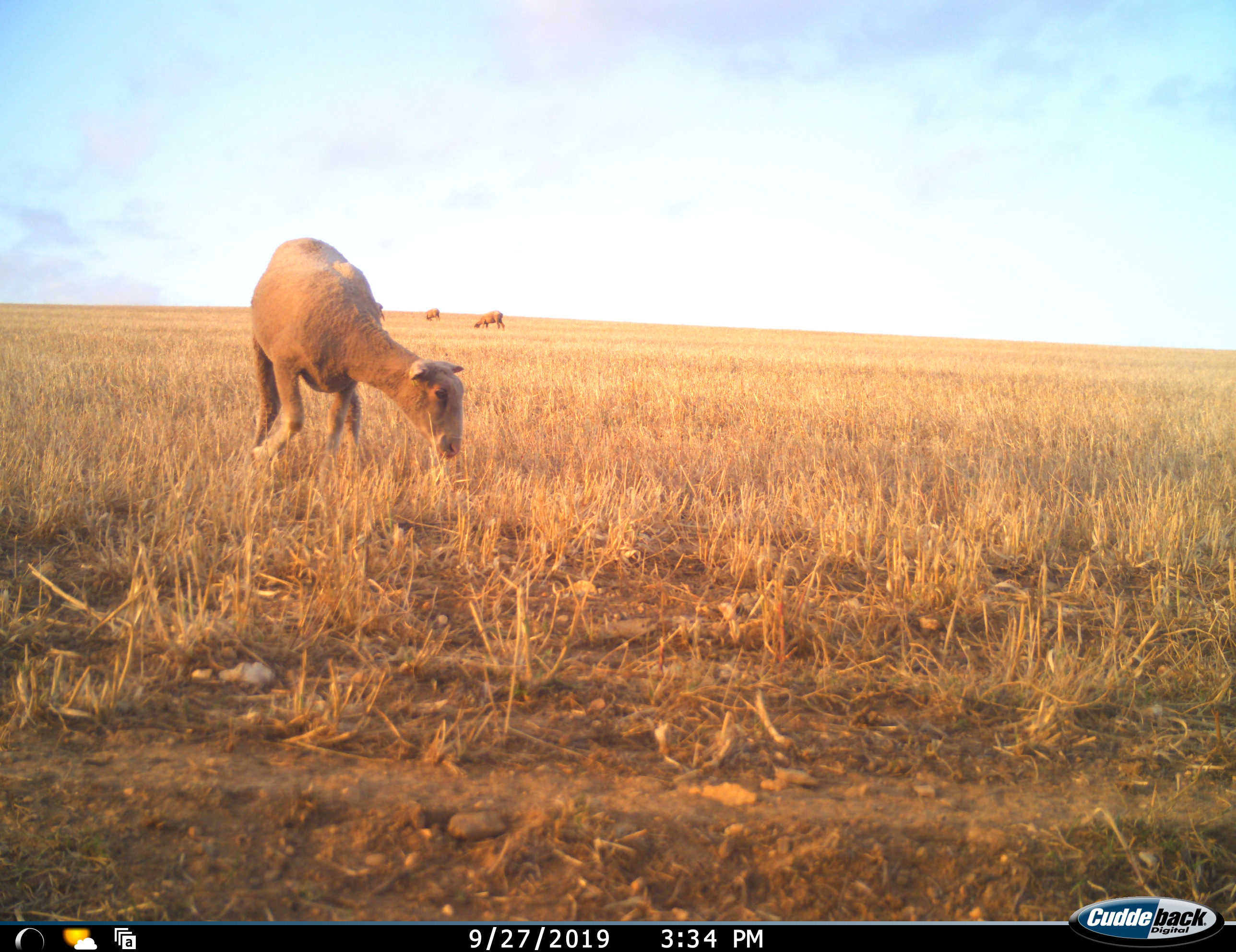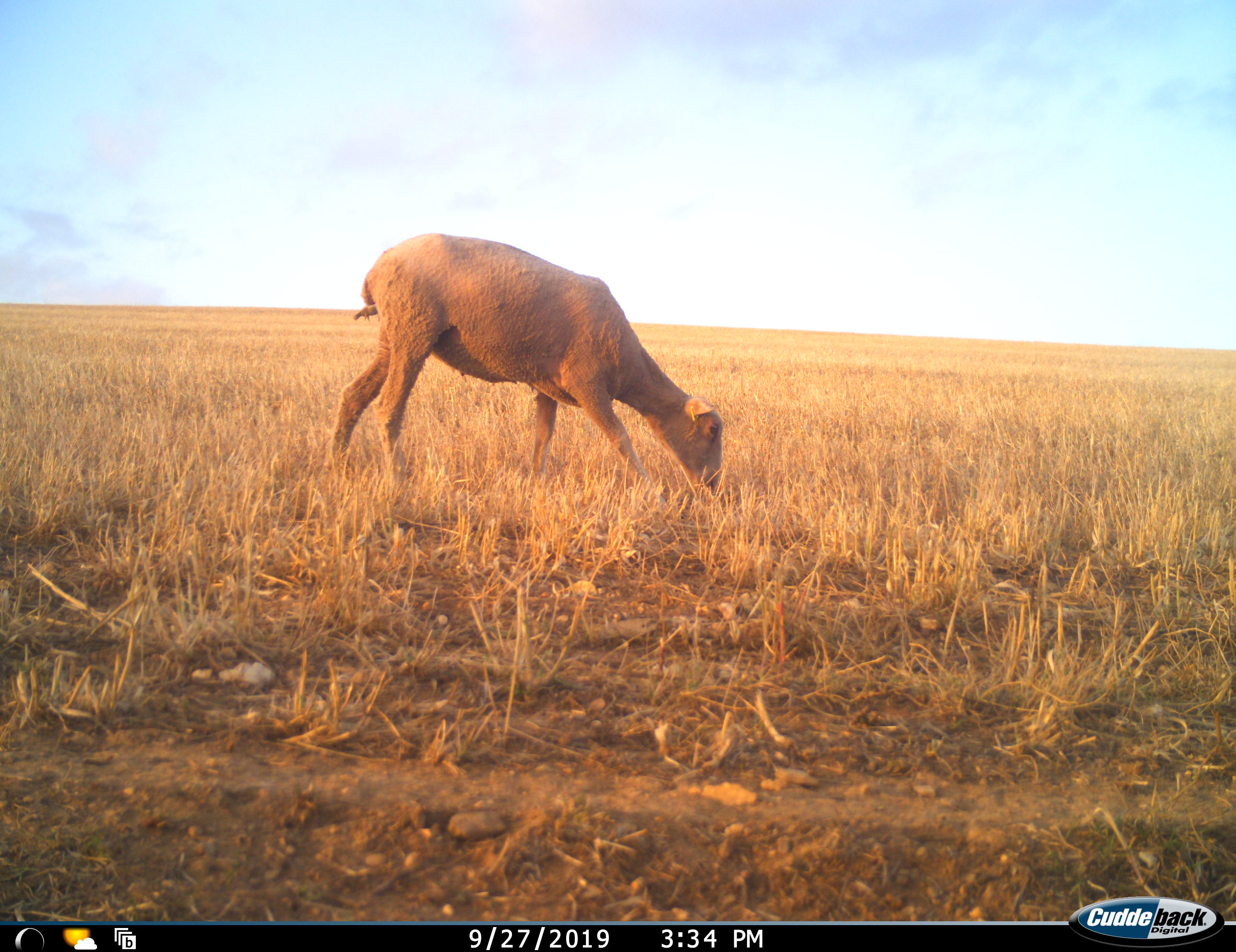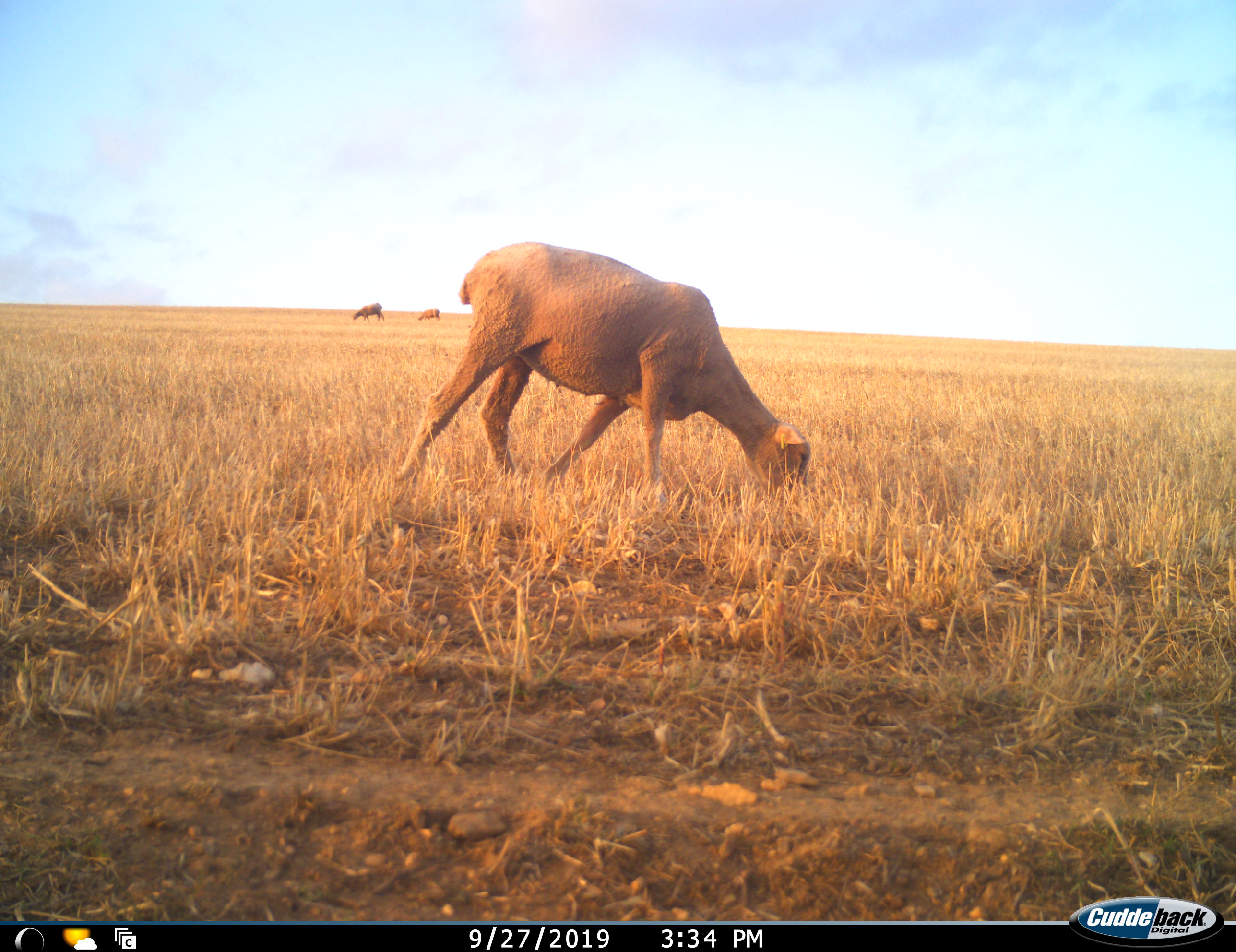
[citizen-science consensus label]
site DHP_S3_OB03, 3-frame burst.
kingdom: Animalia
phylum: Chordata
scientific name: Vertebrata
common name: domestic animal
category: domesticanimal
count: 4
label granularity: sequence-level